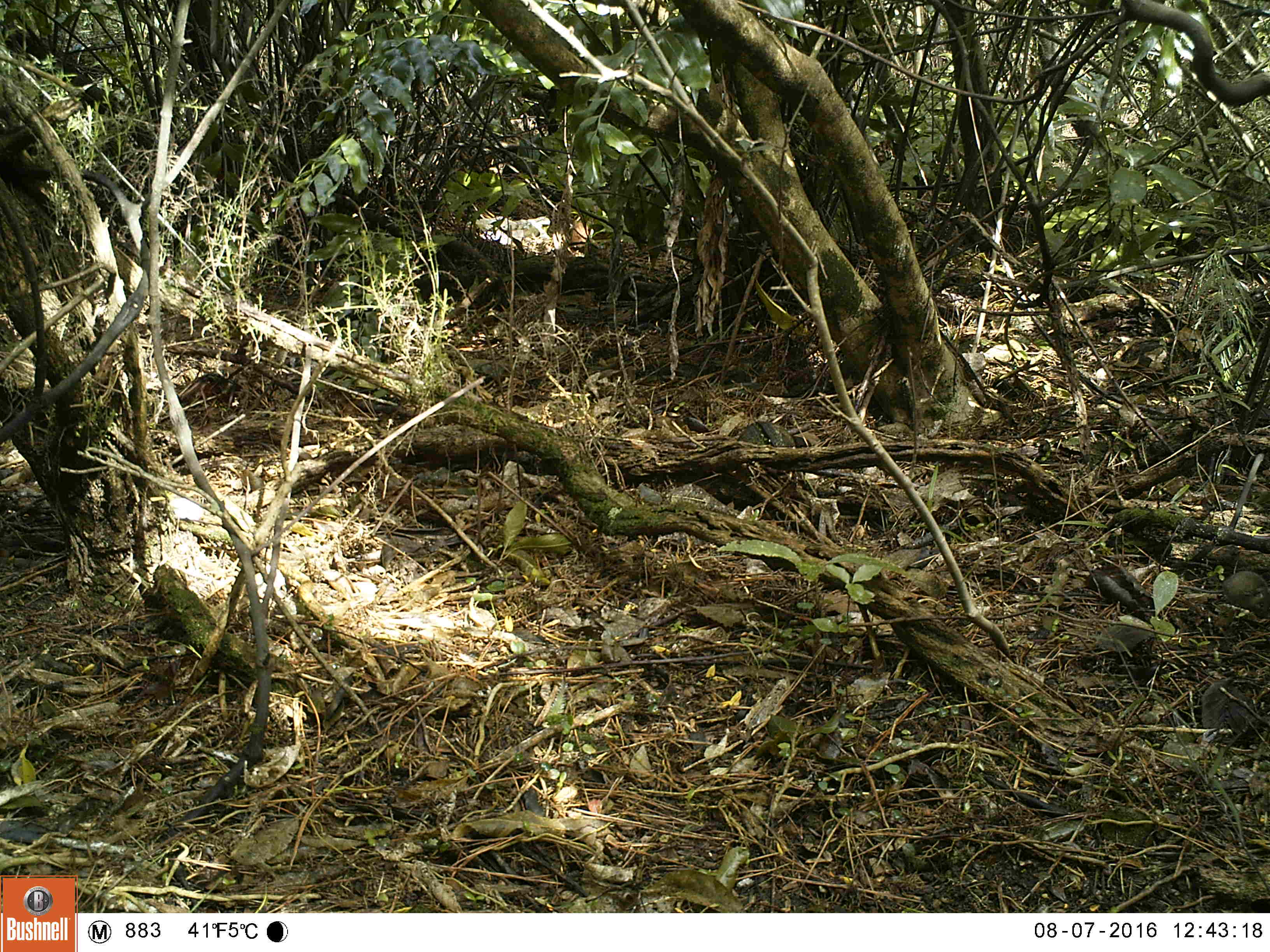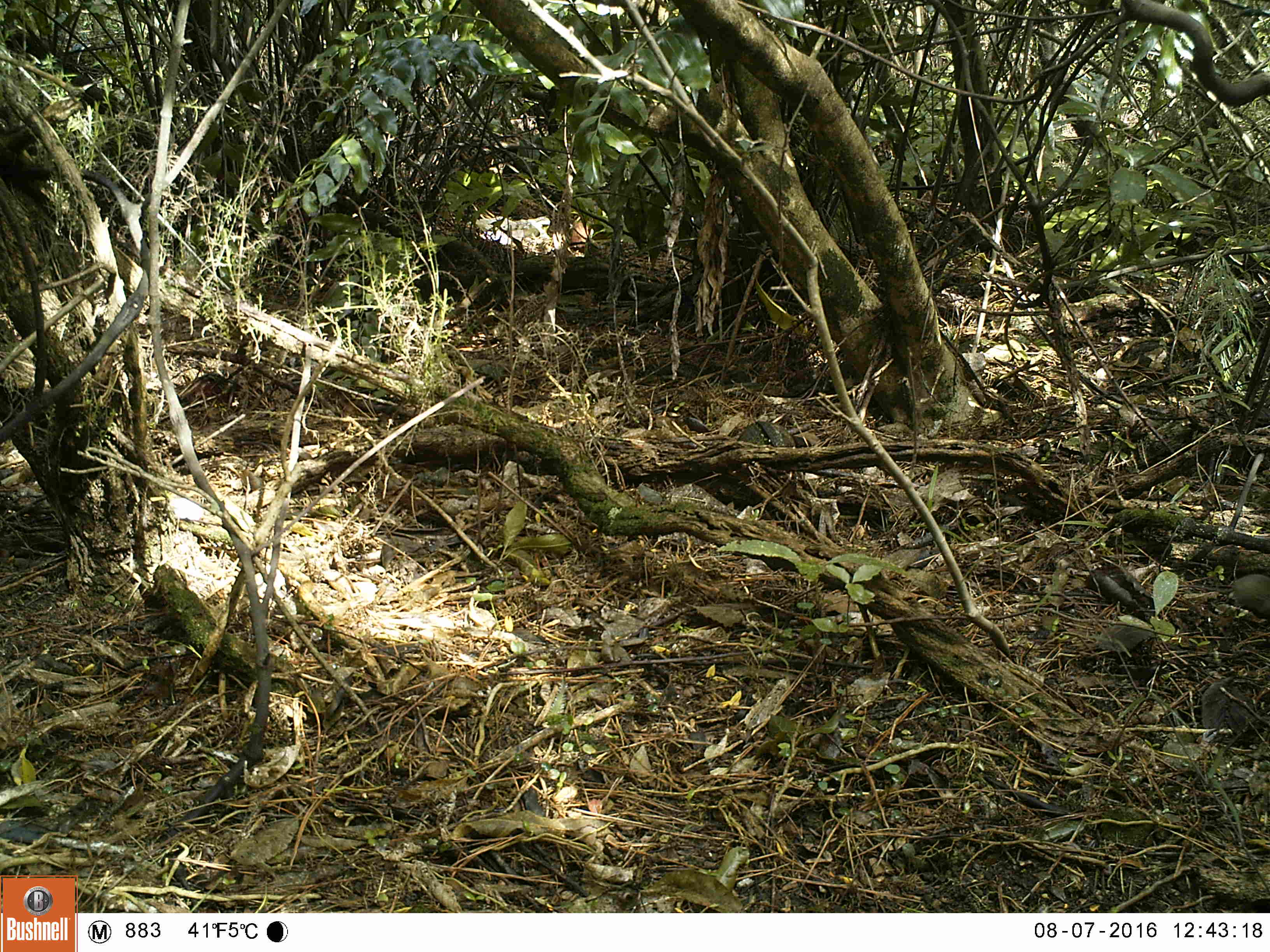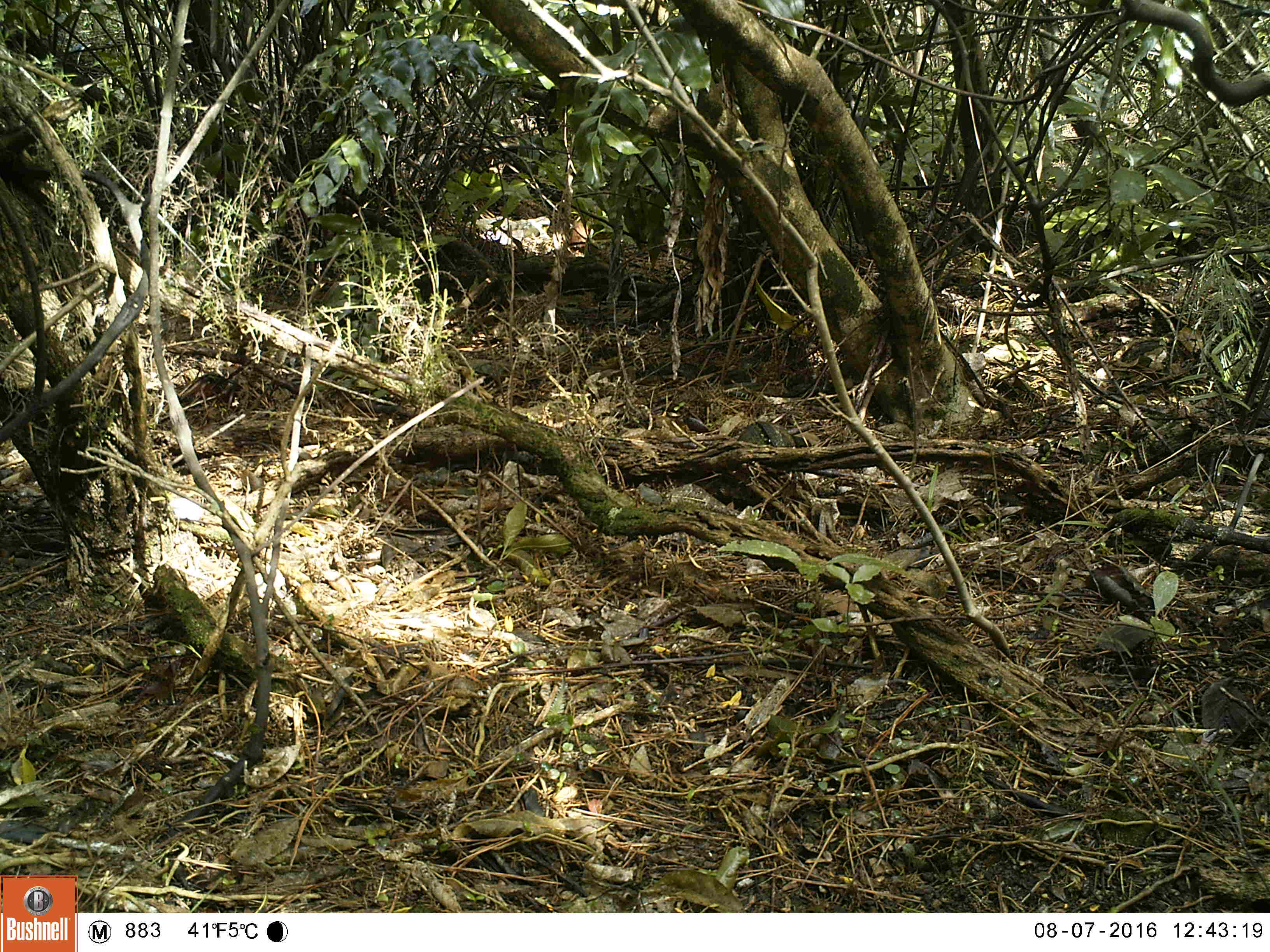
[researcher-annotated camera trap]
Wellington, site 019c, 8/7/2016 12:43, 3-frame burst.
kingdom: Animalia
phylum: Chordata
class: Mammalia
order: Rodentia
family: Muridae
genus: Mus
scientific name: Mus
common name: mouse